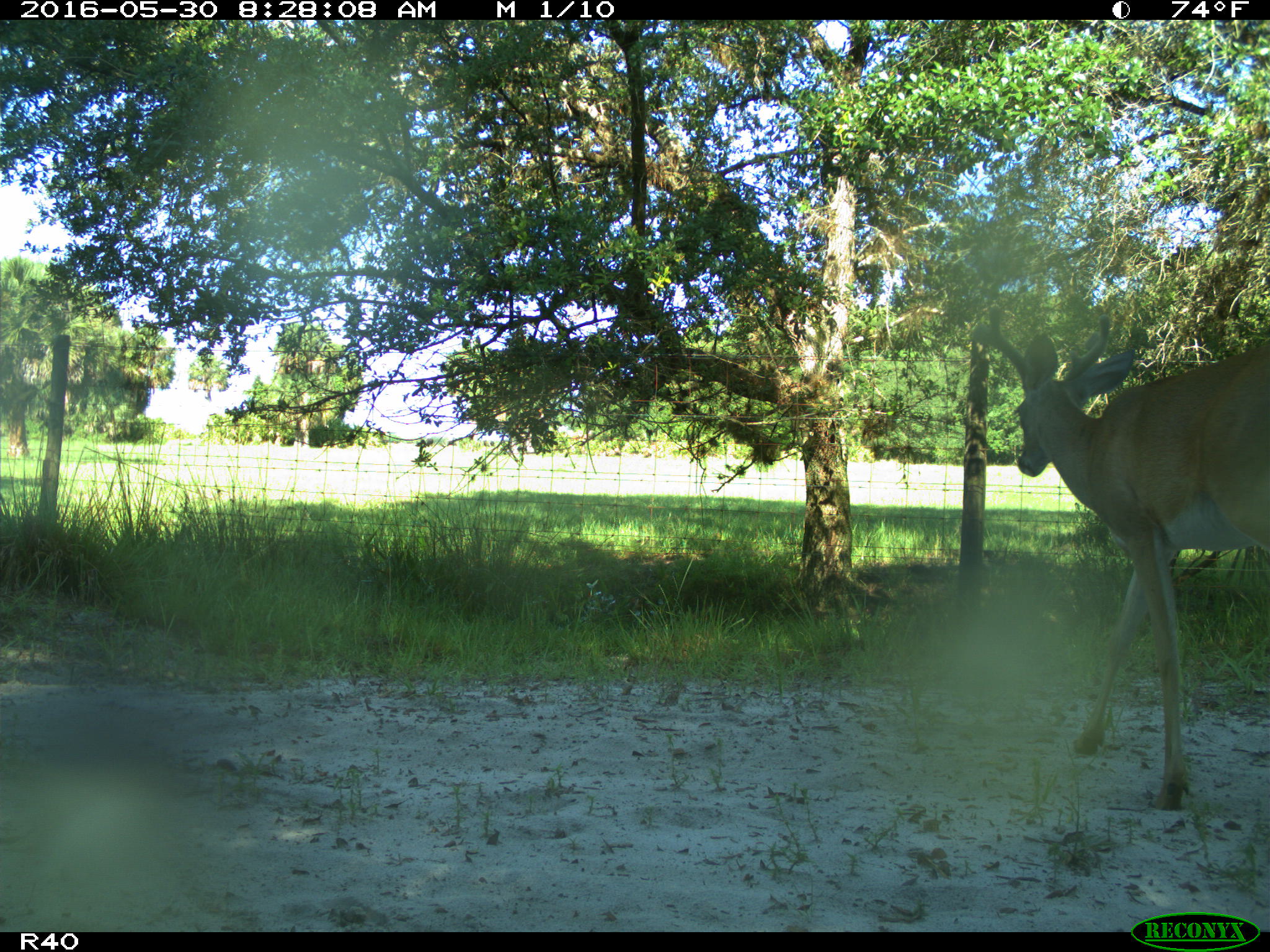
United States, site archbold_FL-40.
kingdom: Animalia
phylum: Chordata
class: Mammalia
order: Artiodactyla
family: Cervidae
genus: Odocoileus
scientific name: Odocoileus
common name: deer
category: unidentified deer